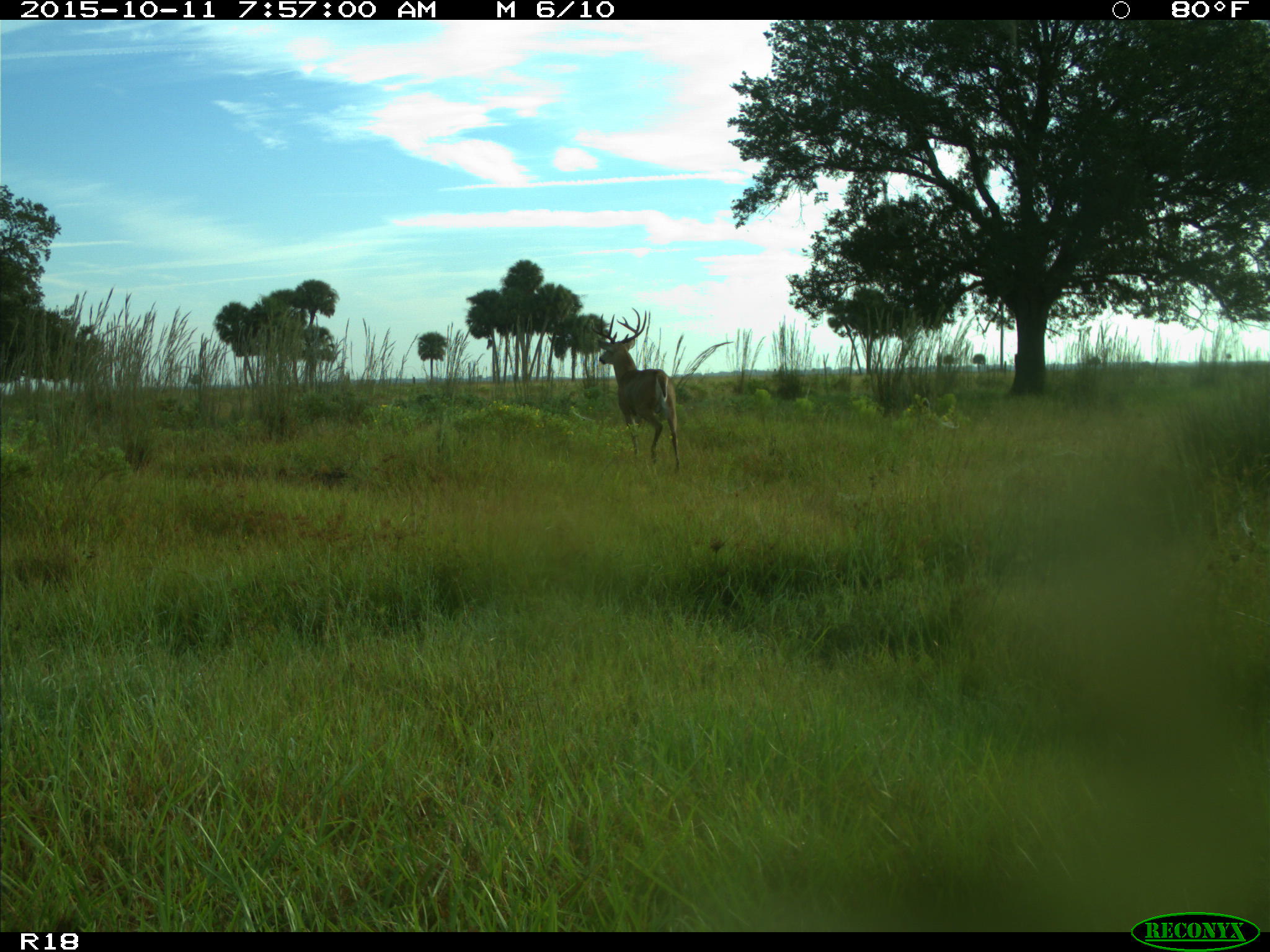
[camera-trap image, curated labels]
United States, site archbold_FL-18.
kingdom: Animalia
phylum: Chordata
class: Mammalia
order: Artiodactyla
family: Cervidae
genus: Odocoileus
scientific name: Odocoileus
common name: deer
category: unidentified deer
Unidentified deer (deer) (Odocoileus).